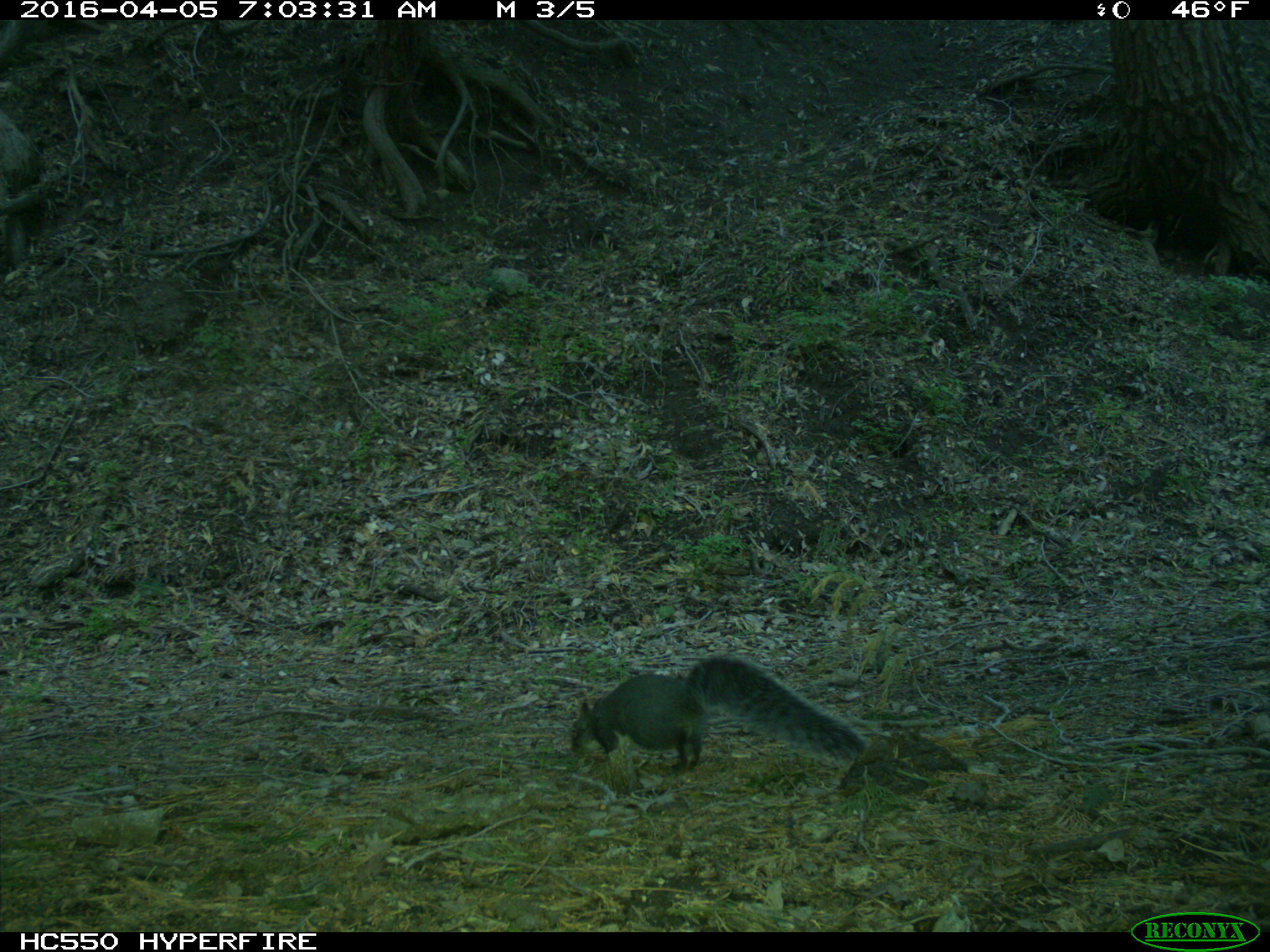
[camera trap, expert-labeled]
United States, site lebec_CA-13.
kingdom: Animalia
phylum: Chordata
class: Mammalia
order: Rodentia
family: Sciuridae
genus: Sciurus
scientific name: Sciurus carolinensis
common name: eastern gray squirrel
Sciurus carolinensis (eastern gray squirrel).